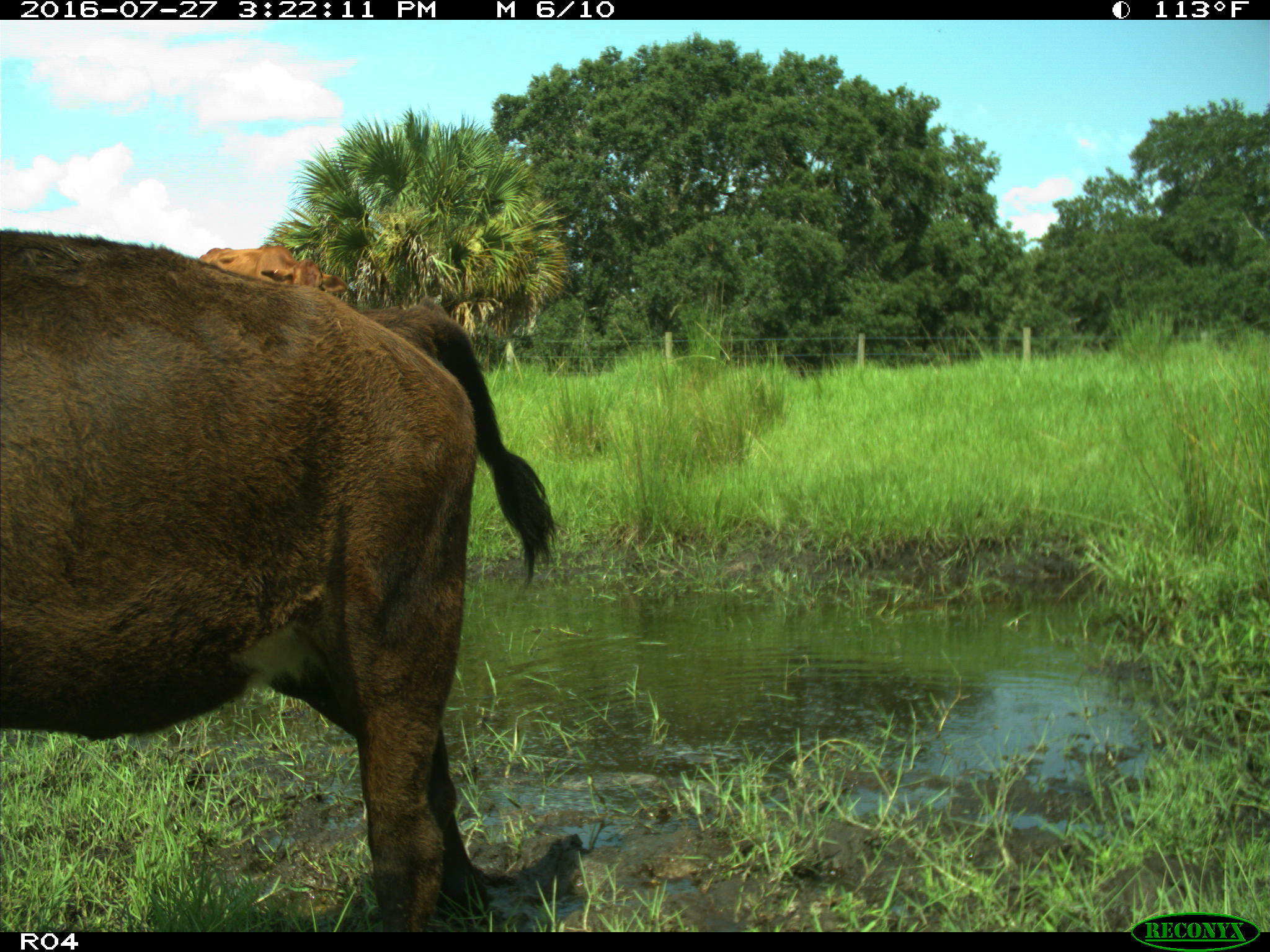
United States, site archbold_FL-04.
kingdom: Animalia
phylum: Chordata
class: Mammalia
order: Artiodactyla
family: Bovidae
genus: Bos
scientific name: Bos taurus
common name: domestic cow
Bos taurus (domestic cow).